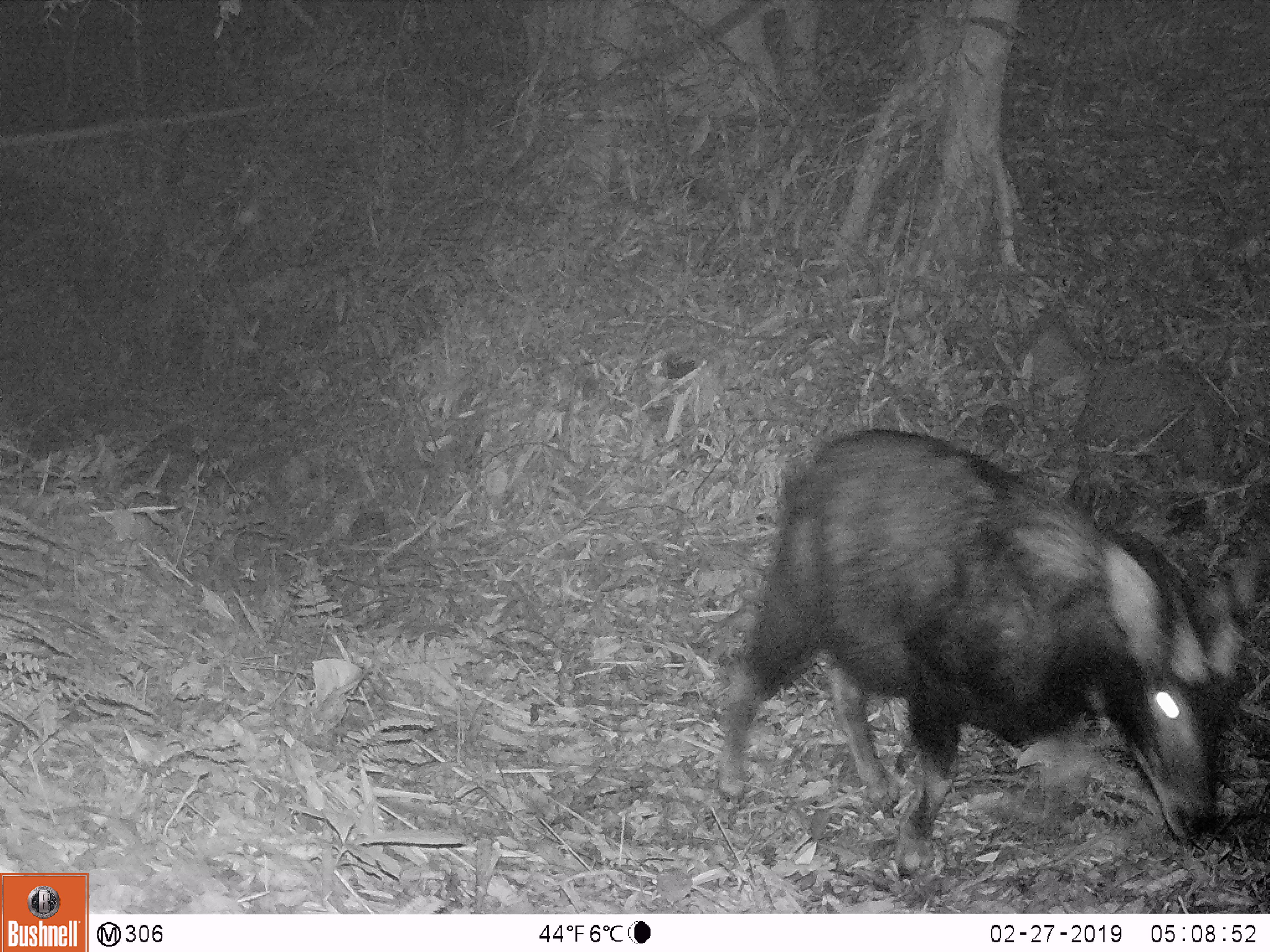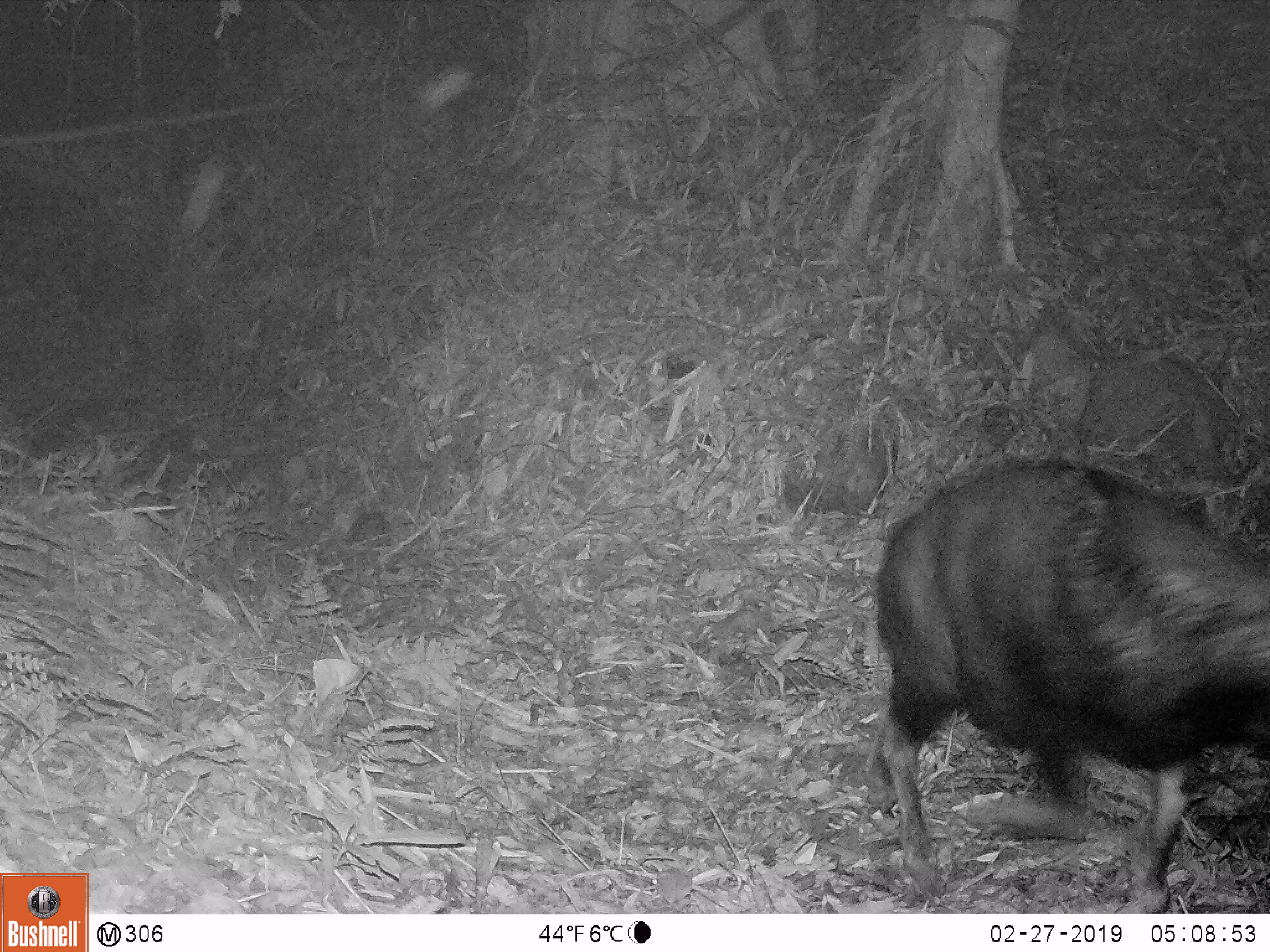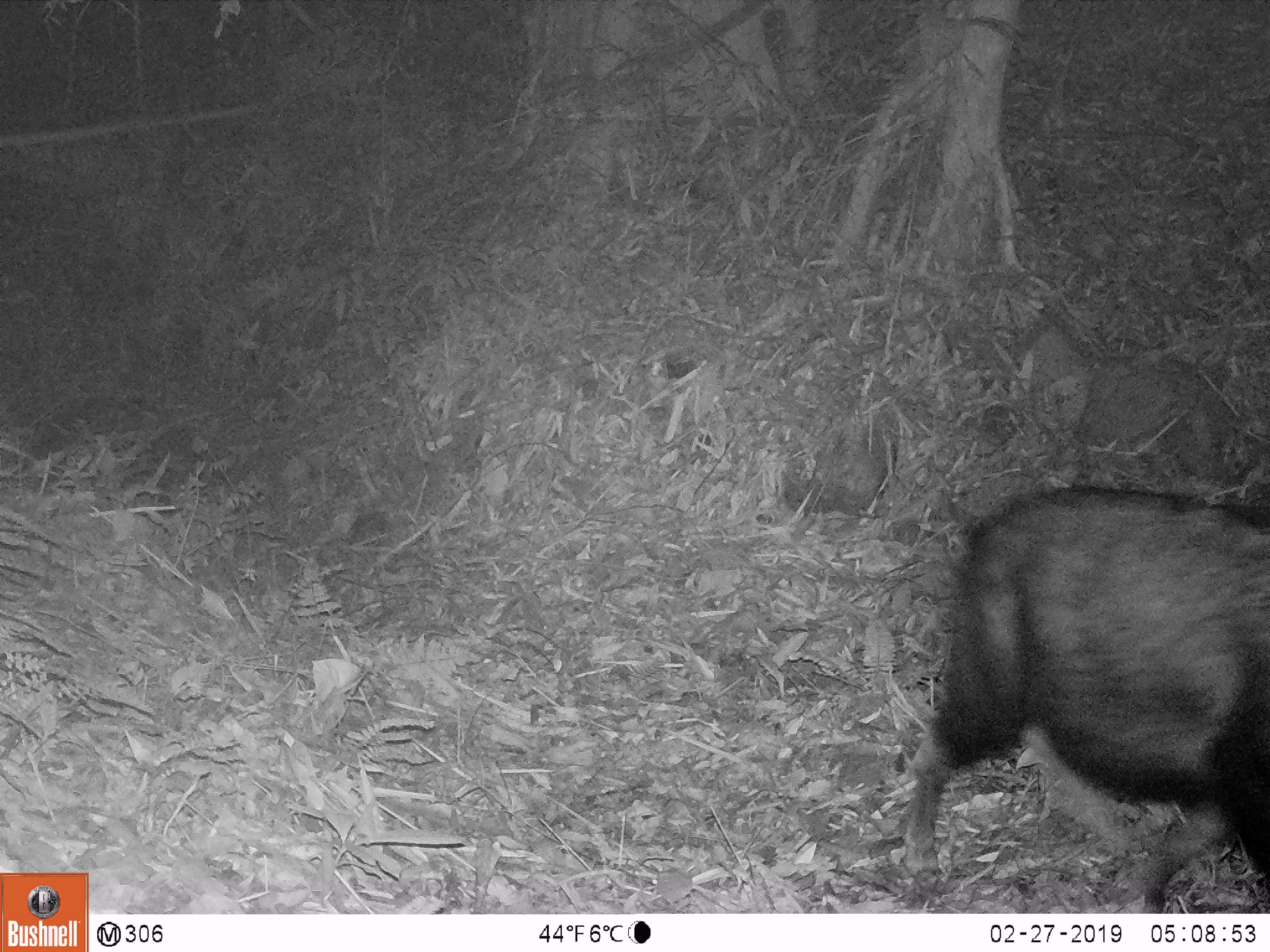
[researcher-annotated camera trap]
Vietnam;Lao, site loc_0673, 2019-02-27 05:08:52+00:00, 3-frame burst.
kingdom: Animalia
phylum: Chordata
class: Mammalia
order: Artiodactyla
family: Bovidae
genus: Capricornis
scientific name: Capricornis sumatraensis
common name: chinese serow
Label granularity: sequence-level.